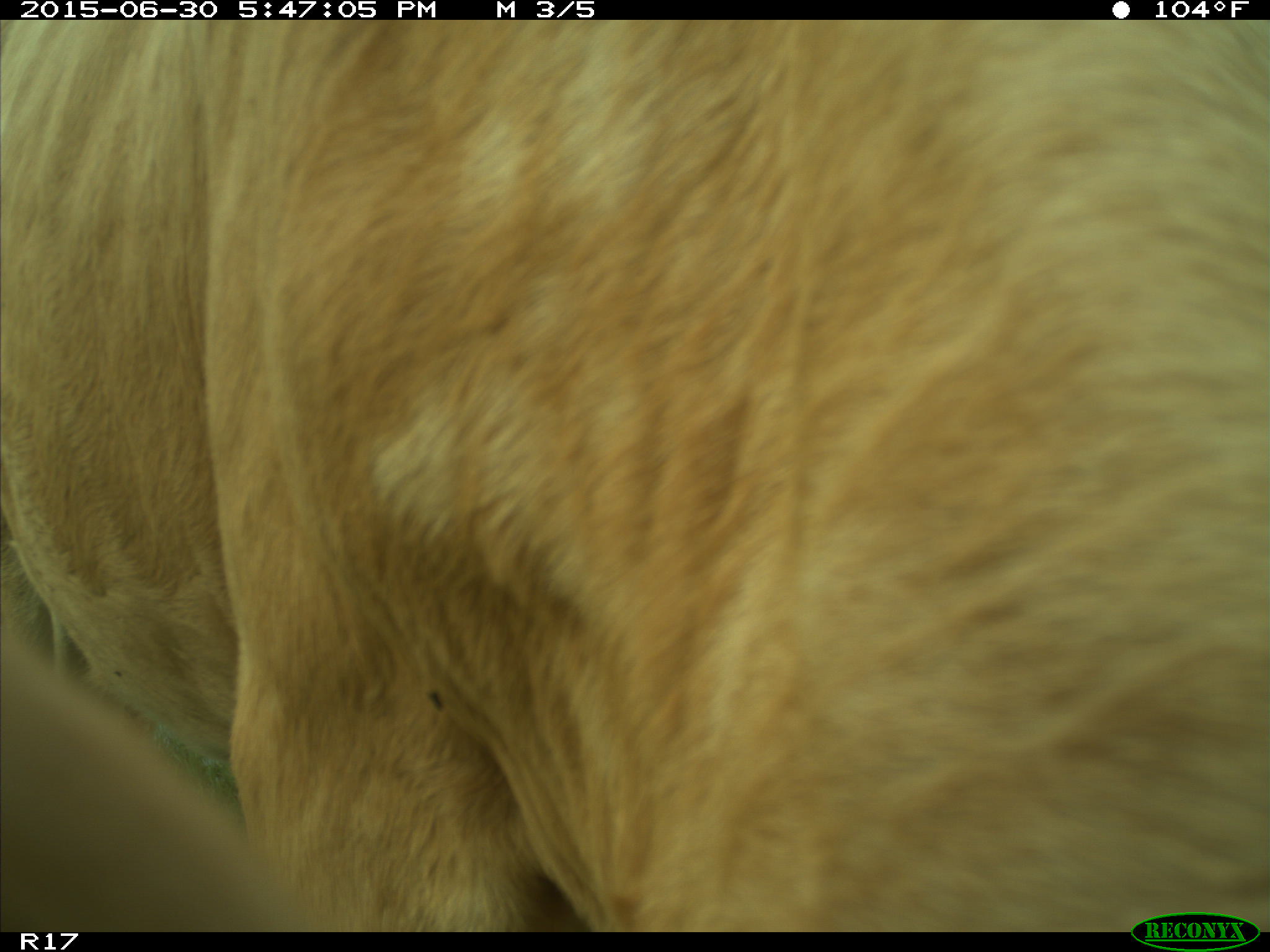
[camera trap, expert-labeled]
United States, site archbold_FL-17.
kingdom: Animalia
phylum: Chordata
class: Mammalia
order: Artiodactyla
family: Bovidae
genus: Bos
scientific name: Bos taurus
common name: domestic cow